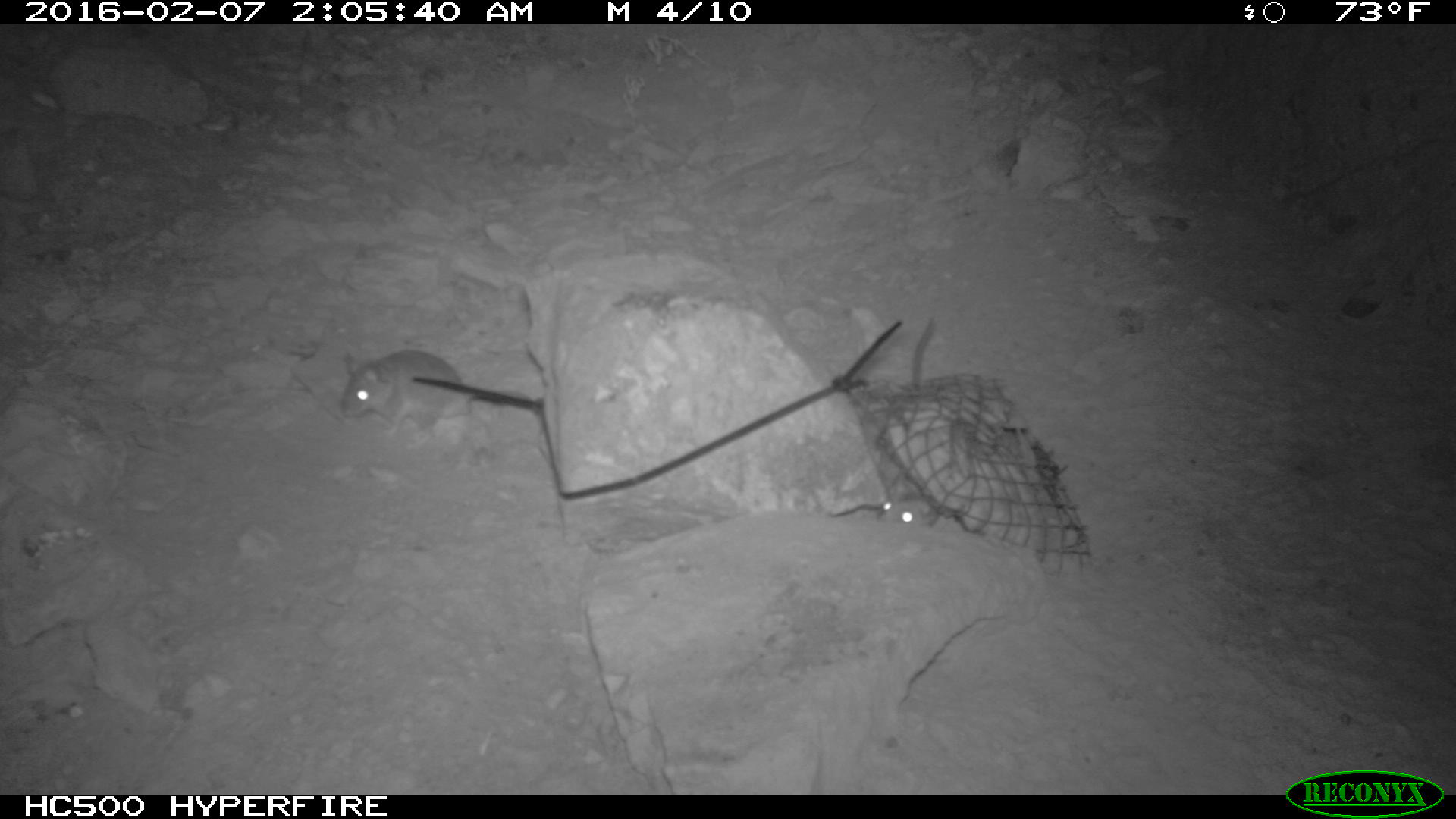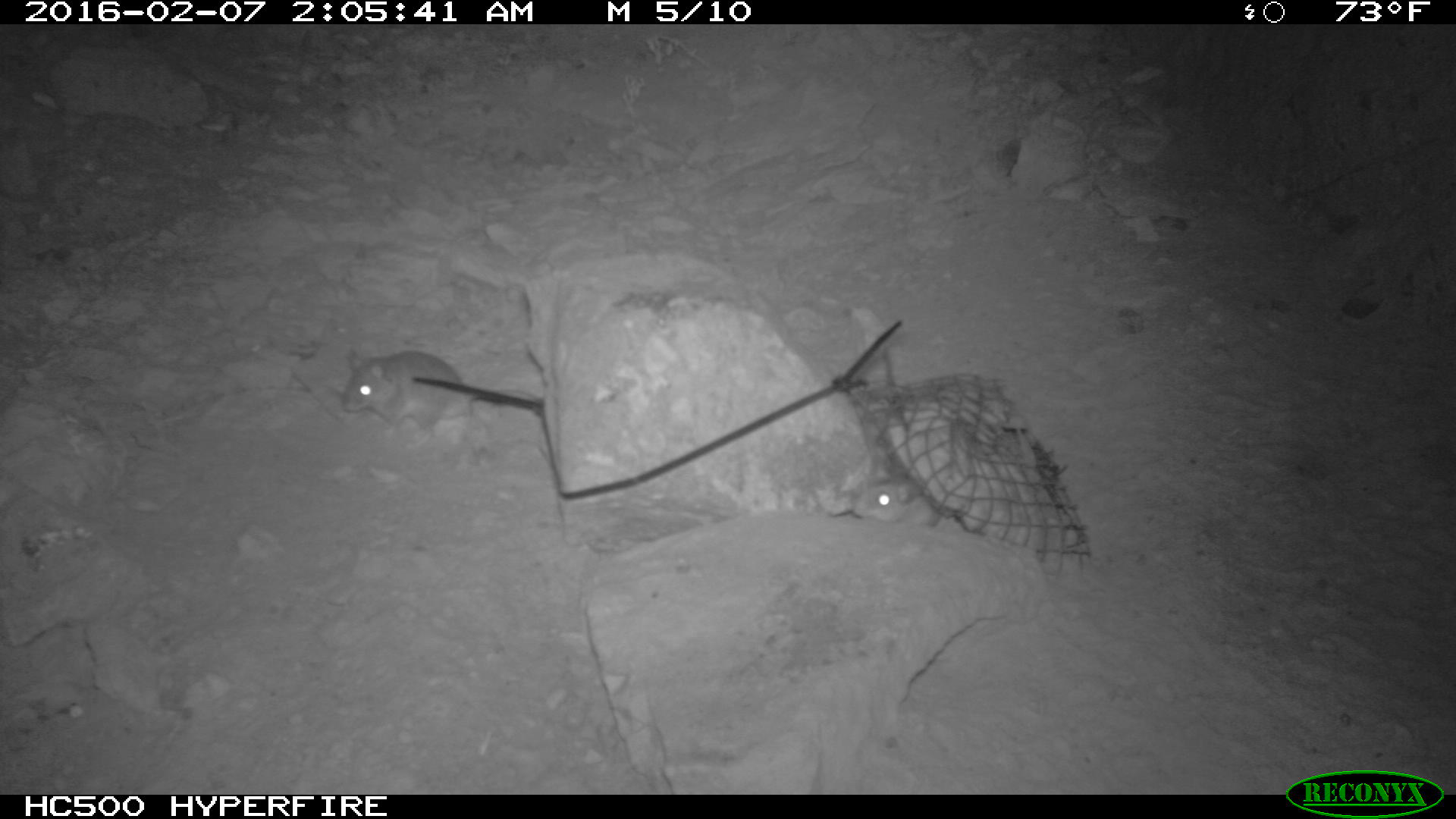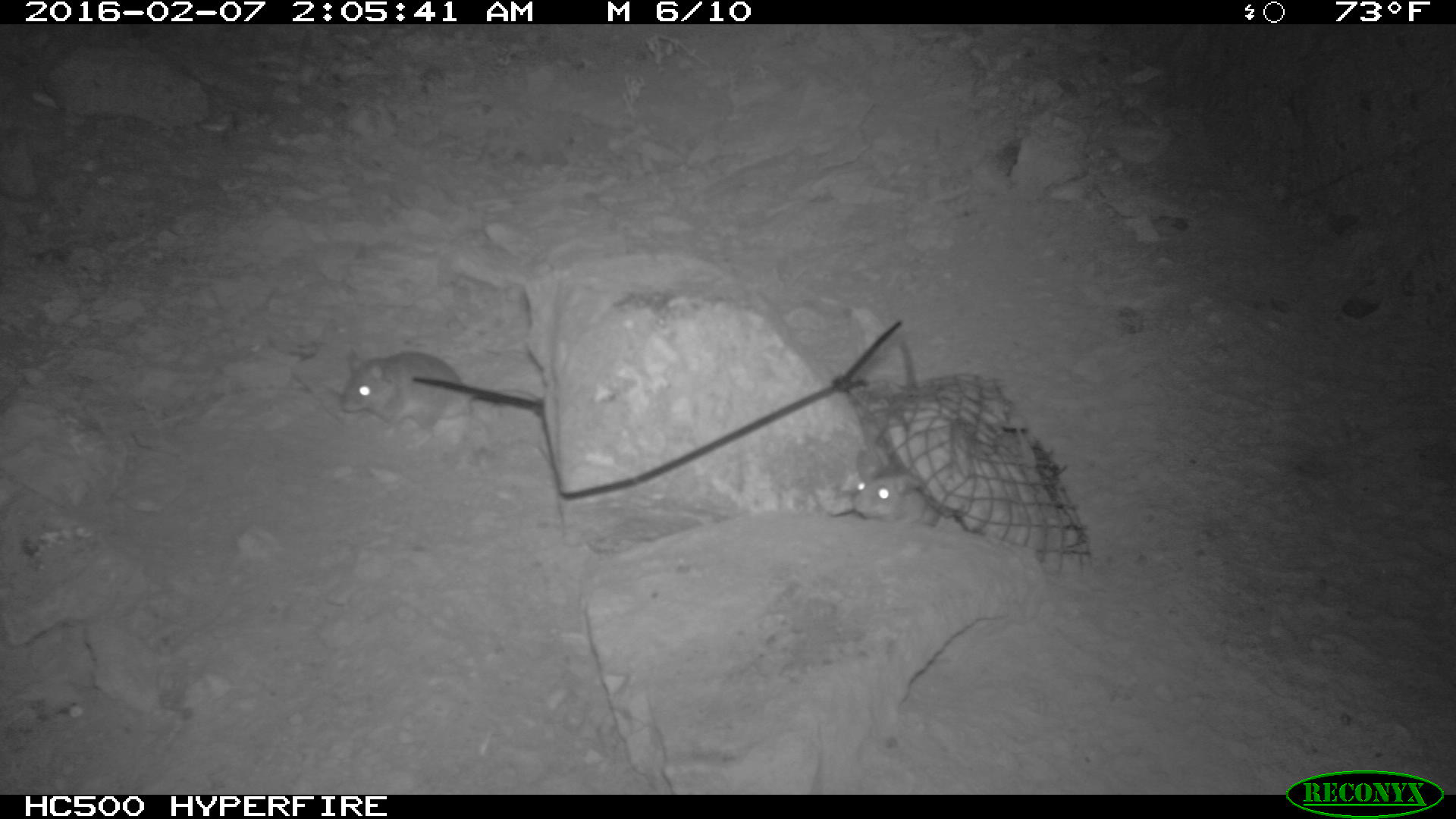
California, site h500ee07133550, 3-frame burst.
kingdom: Animalia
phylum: Chordata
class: Mammalia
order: Rodentia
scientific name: Rodentia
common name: rodent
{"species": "rodent (Rodentia)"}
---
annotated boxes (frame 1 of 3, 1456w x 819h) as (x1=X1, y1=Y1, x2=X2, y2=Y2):
rodent: (x1=337, y1=348, x2=533, y2=436); (x1=875, y1=477, x2=938, y2=528)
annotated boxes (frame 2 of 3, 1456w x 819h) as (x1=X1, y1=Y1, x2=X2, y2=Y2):
rodent: (x1=337, y1=348, x2=533, y2=436); (x1=863, y1=477, x2=938, y2=528)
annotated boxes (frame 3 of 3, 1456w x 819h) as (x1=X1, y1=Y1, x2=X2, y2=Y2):
rodent: (x1=337, y1=349, x2=538, y2=450); (x1=852, y1=340, x2=940, y2=525)